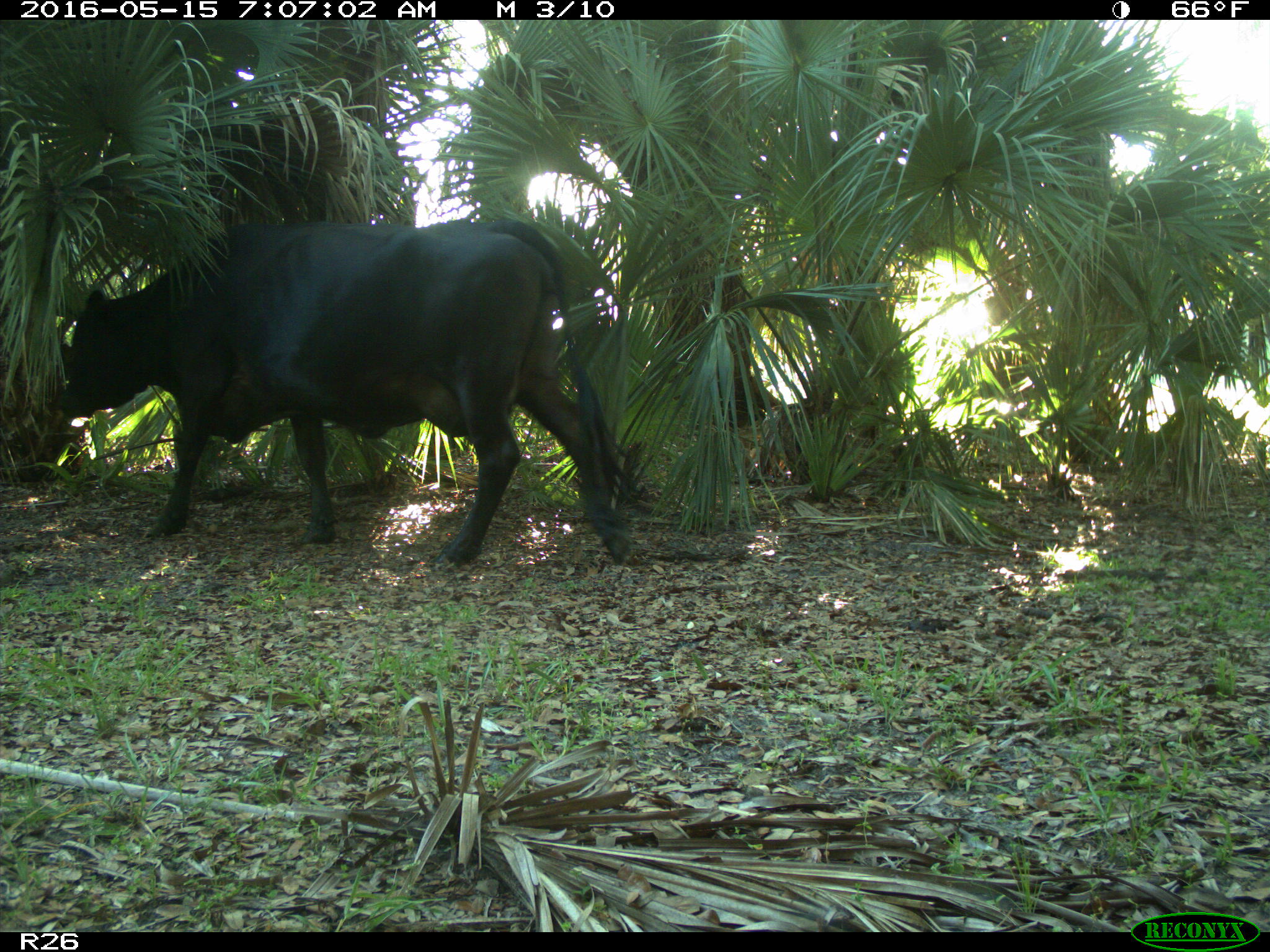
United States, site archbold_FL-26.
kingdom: Animalia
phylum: Chordata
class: Mammalia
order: Artiodactyla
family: Bovidae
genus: Bos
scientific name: Bos taurus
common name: domestic cow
Bos taurus (domestic cow).